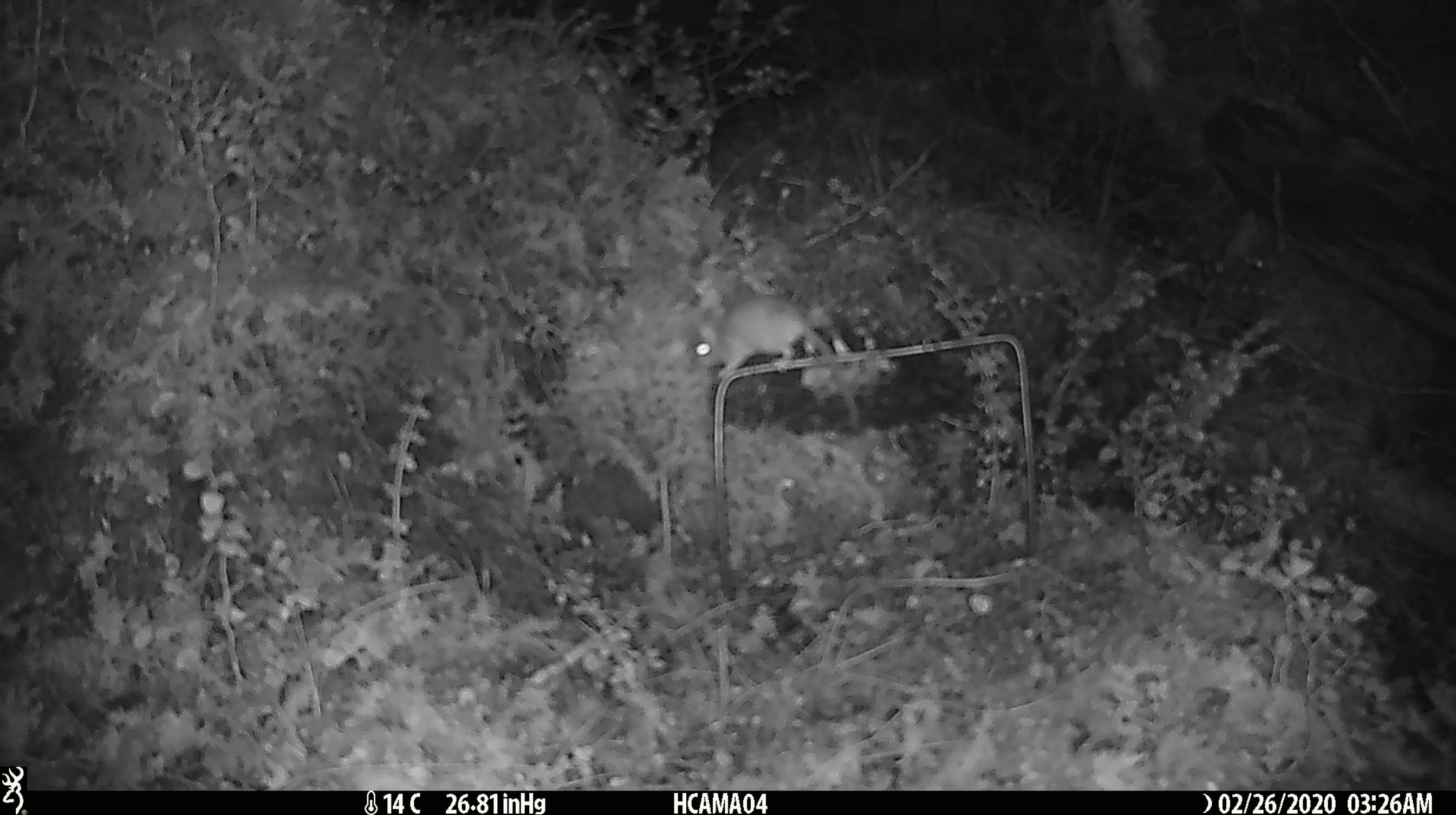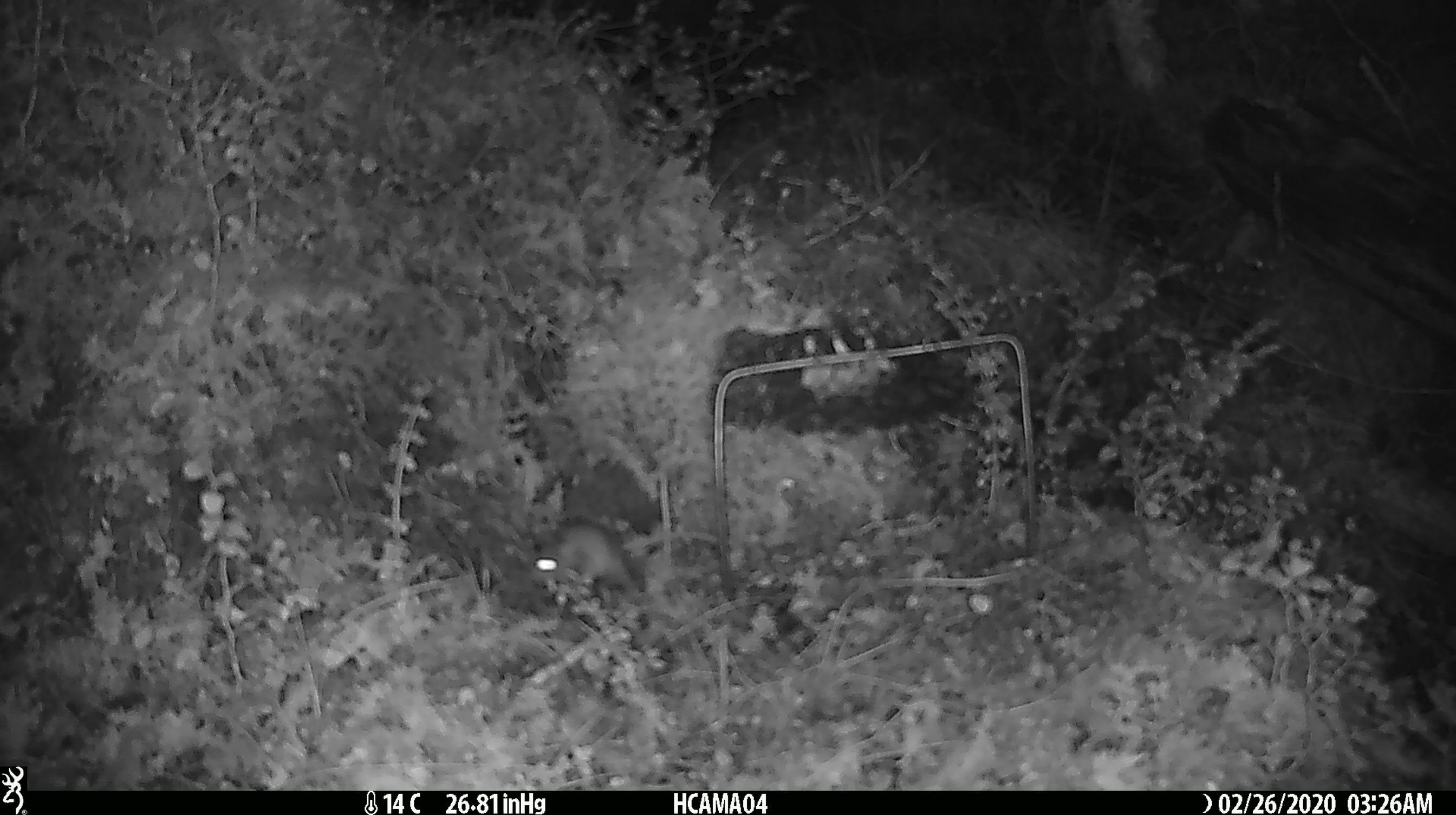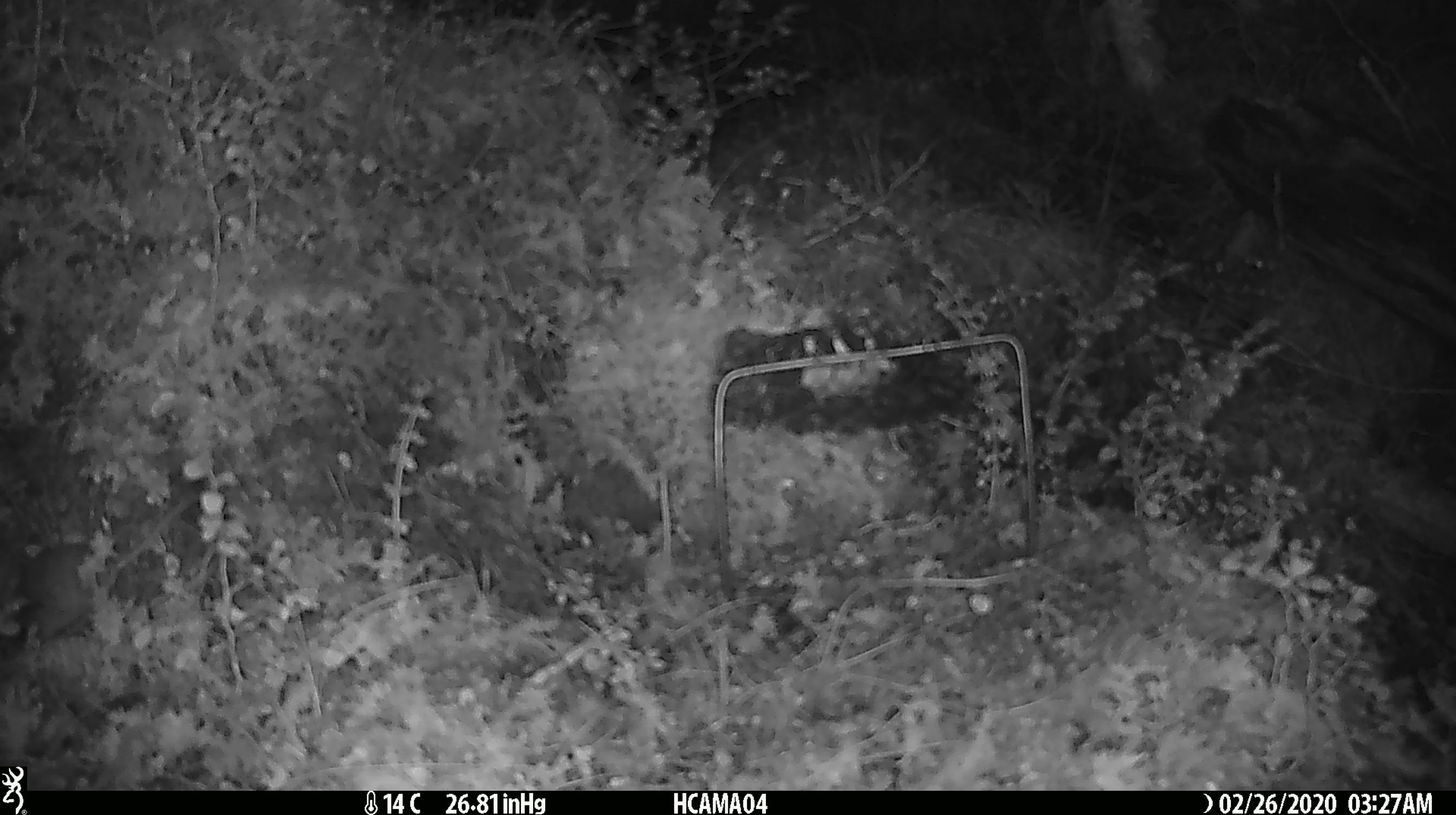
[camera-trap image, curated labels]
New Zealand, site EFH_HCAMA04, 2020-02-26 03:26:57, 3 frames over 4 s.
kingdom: Animalia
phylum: Chordata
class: Mammalia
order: Rodentia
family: Muridae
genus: Mus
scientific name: Mus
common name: mouse